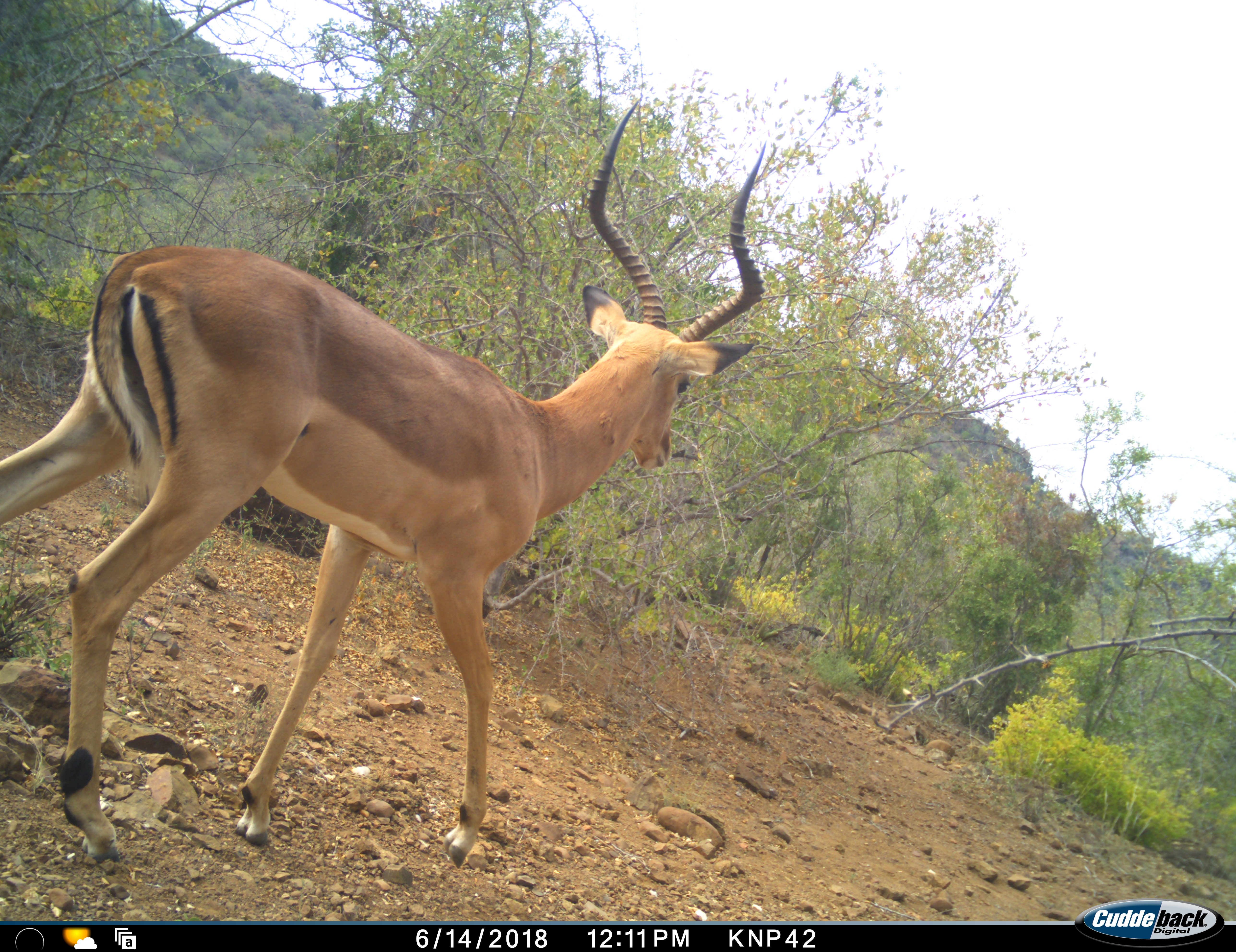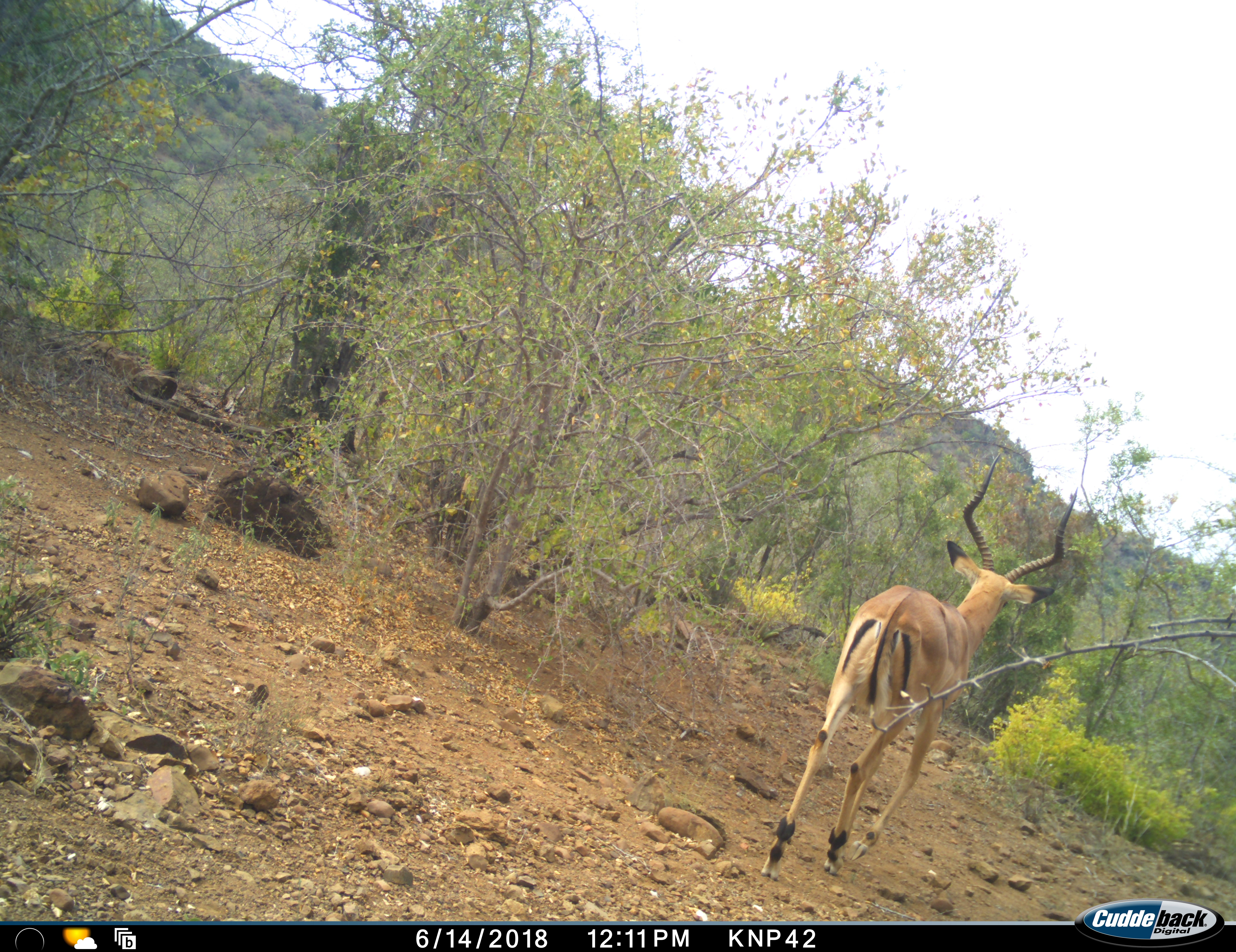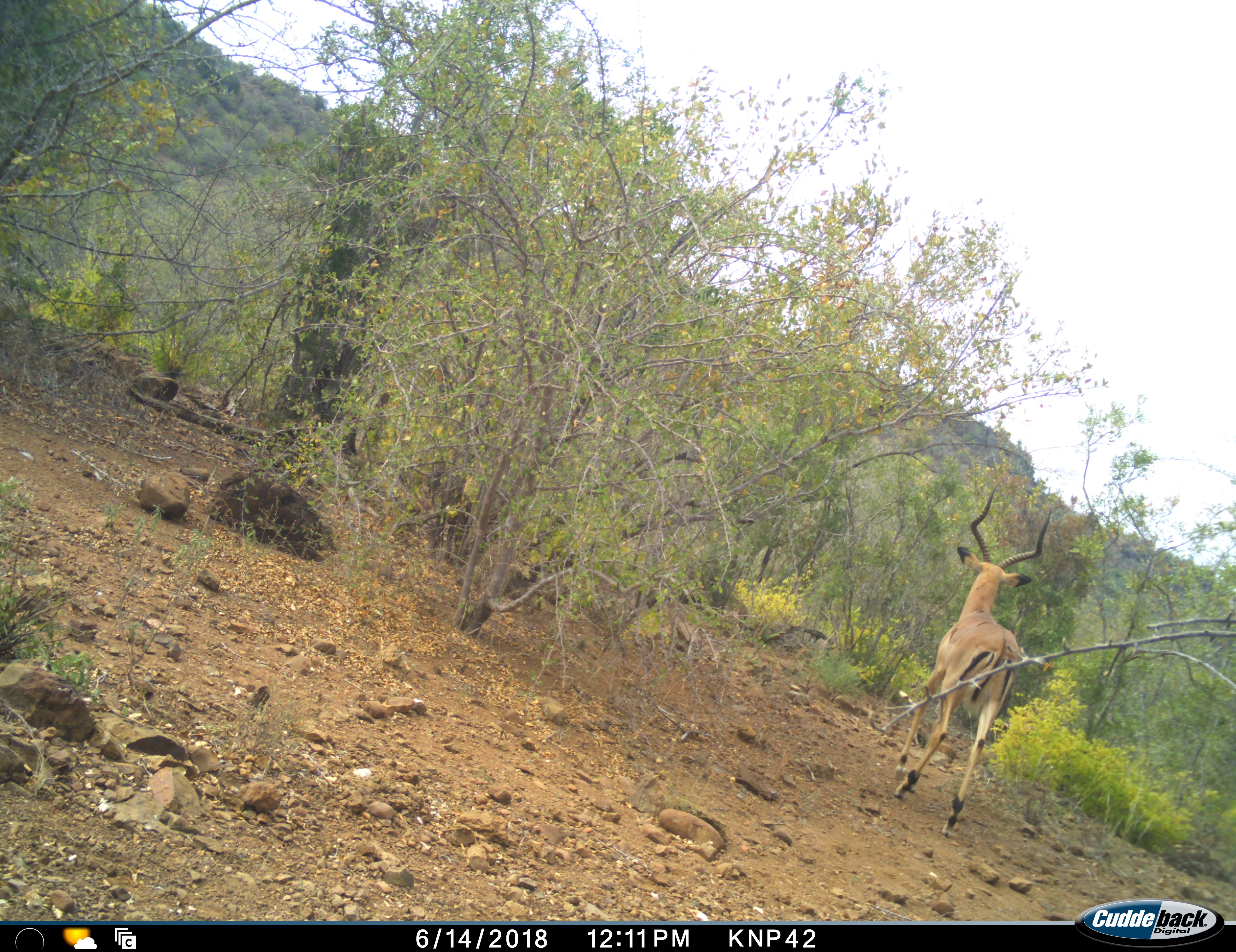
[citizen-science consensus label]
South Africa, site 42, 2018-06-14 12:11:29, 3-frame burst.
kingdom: Animalia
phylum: Chordata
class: Mammalia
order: Artiodactyla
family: Bovidae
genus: Aepyceros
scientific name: Aepyceros melampus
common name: impala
Impala (Aepyceros melampus), count 1. Behavior (volunteer vote fractions): standing 0%, resting 0%, moving 100%, interacting 0%. Young present (vote fraction): 0%. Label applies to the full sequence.